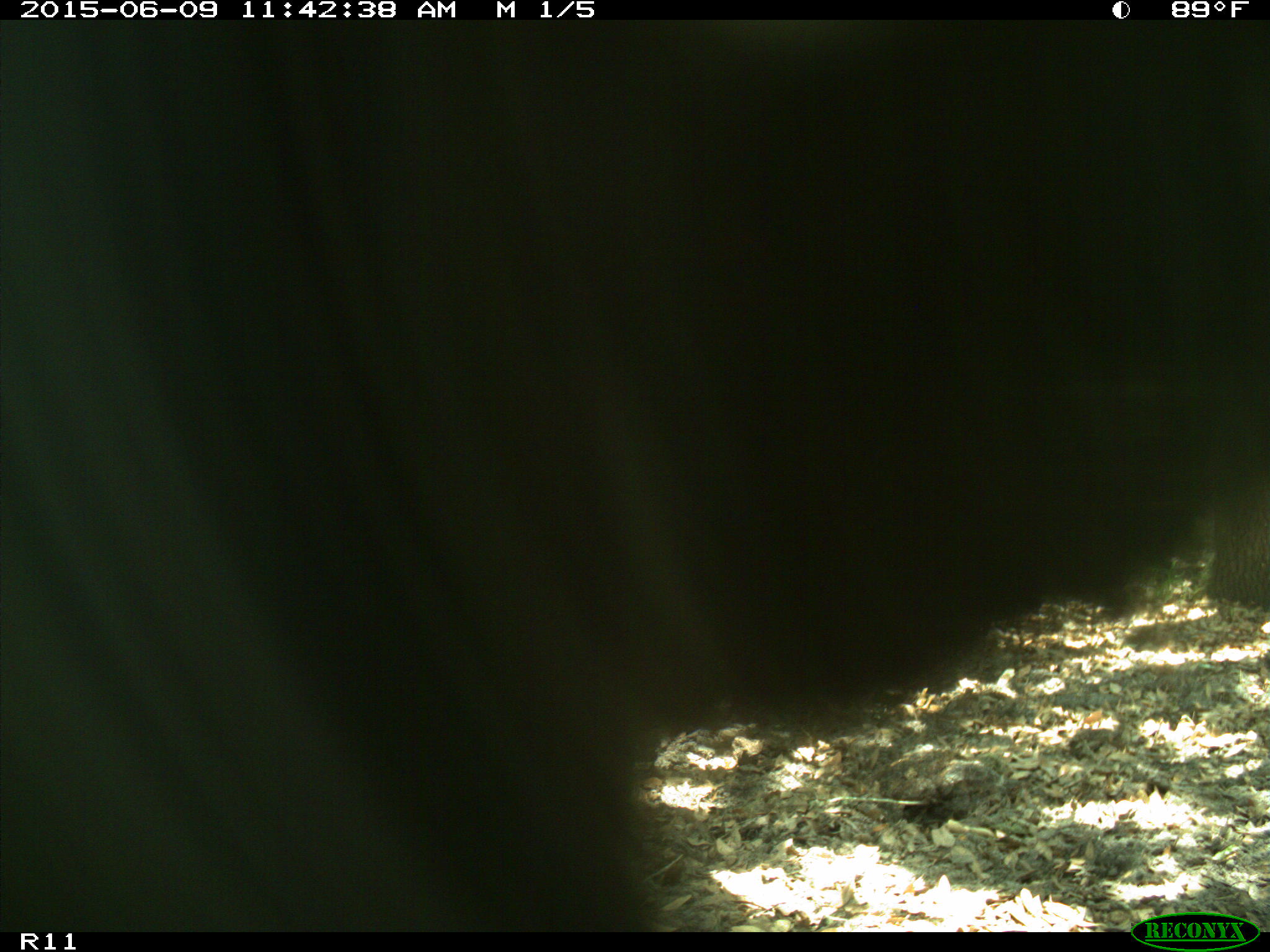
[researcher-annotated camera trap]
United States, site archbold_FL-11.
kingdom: Animalia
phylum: Chordata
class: Mammalia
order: Artiodactyla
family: Bovidae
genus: Bos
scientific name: Bos taurus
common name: domestic cow